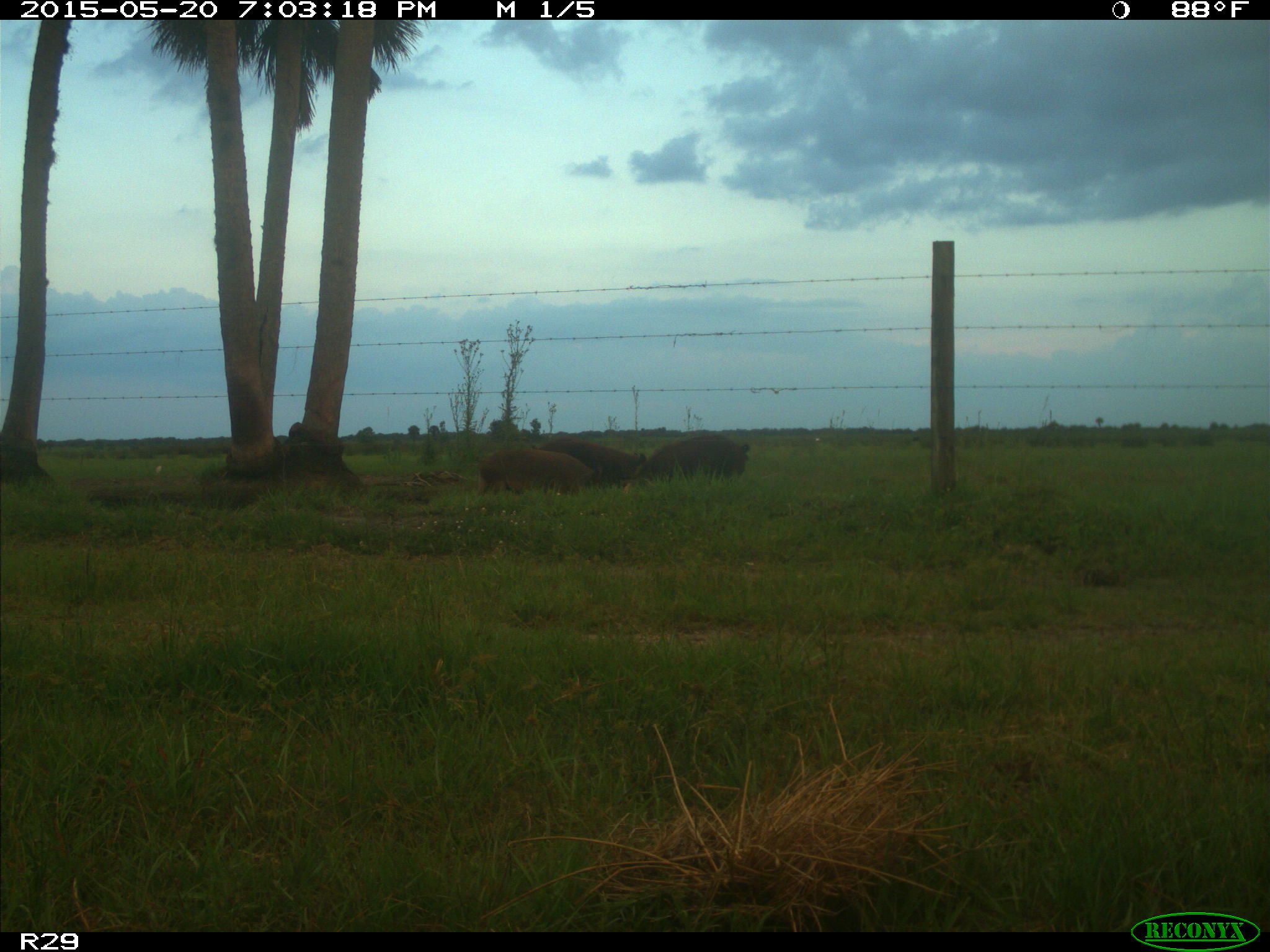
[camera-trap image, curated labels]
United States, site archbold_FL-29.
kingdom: Animalia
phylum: Chordata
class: Mammalia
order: Artiodactyla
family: Suidae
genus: Sus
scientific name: Sus scrofa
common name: wild boar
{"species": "Sus scrofa (wild boar)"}